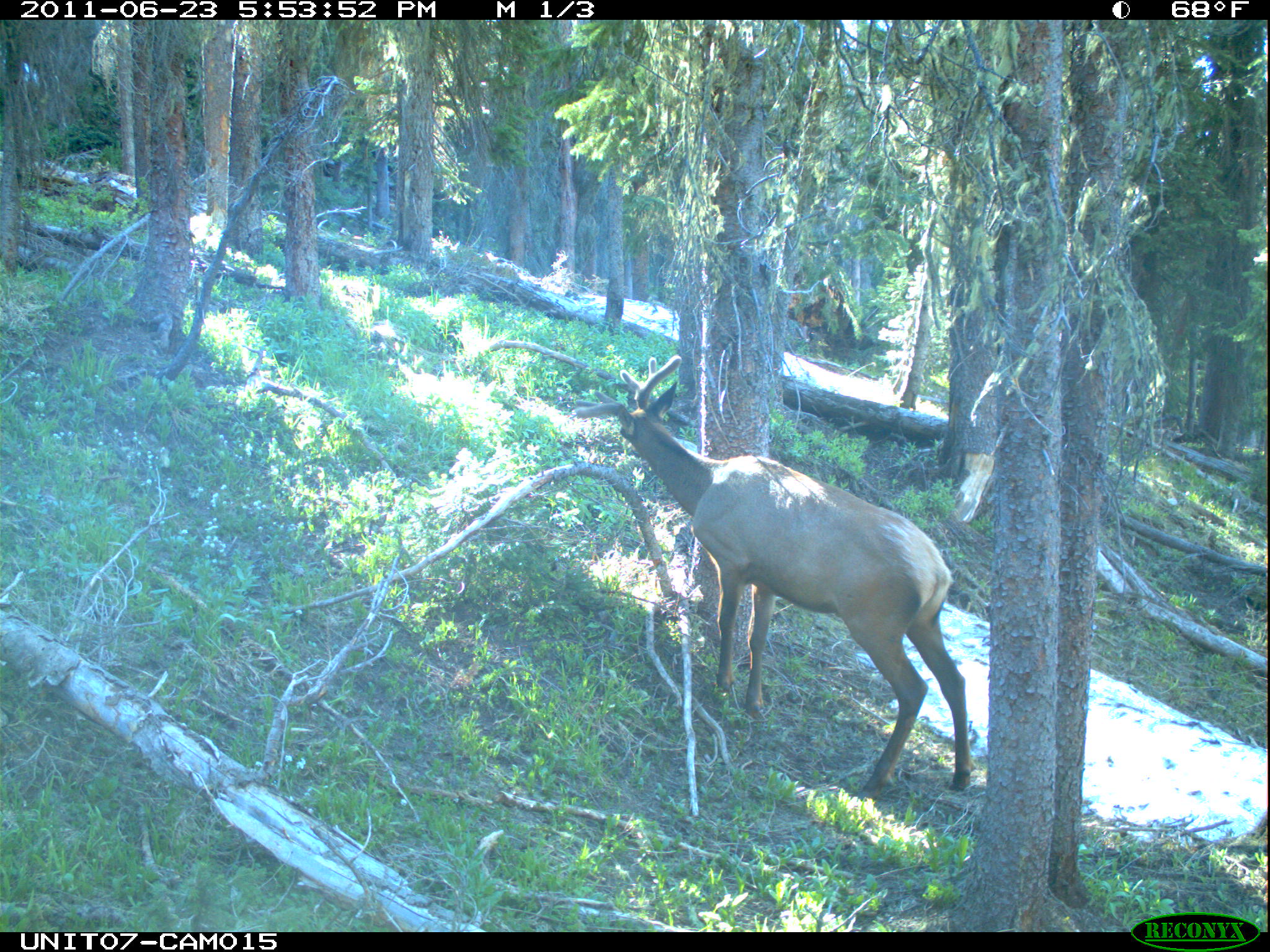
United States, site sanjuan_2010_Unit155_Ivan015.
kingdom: Animalia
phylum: Chordata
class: Mammalia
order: Artiodactyla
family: Cervidae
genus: Cervus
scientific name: Cervus elaphus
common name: red deer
Cervus elaphus (red deer).